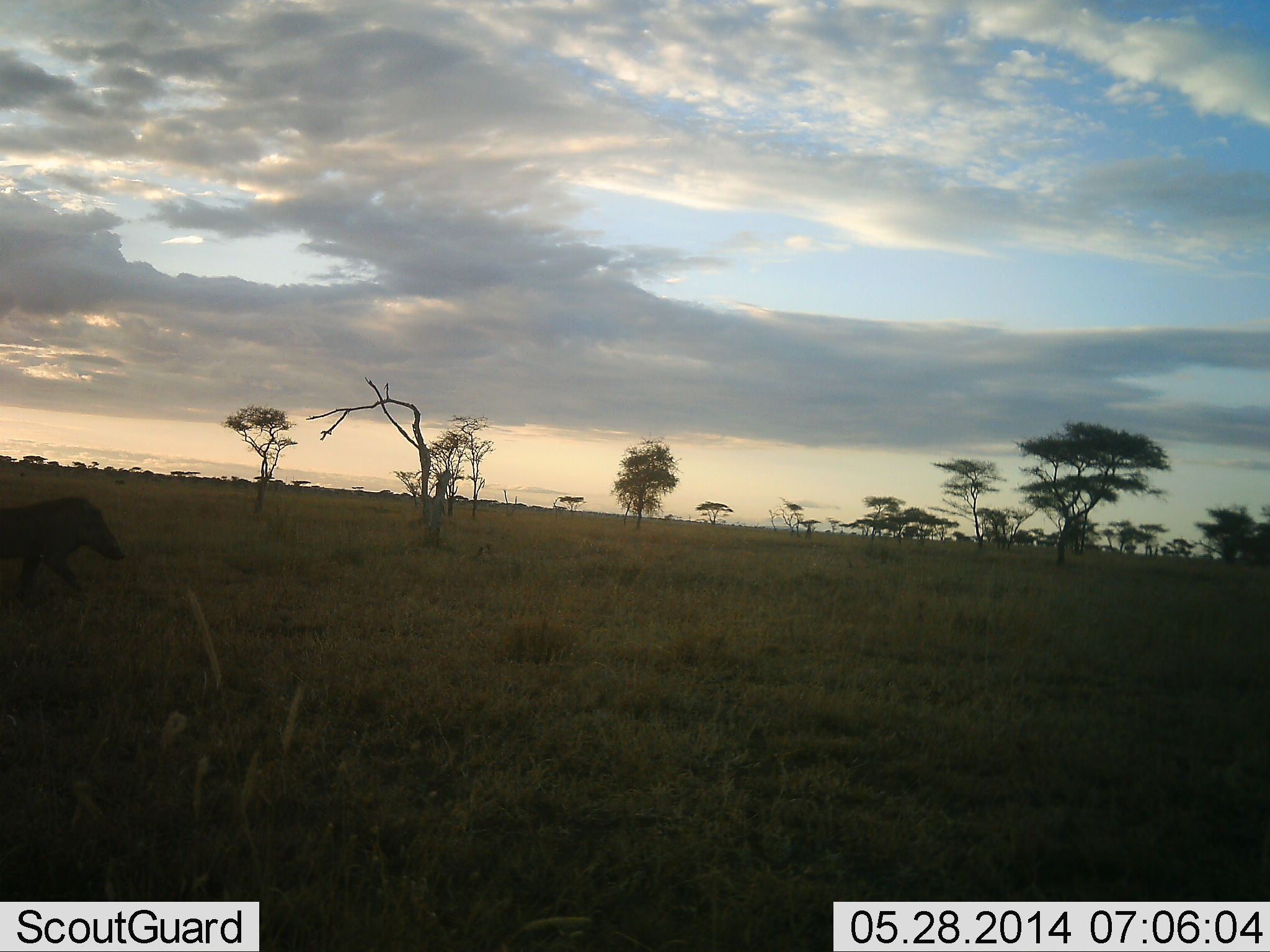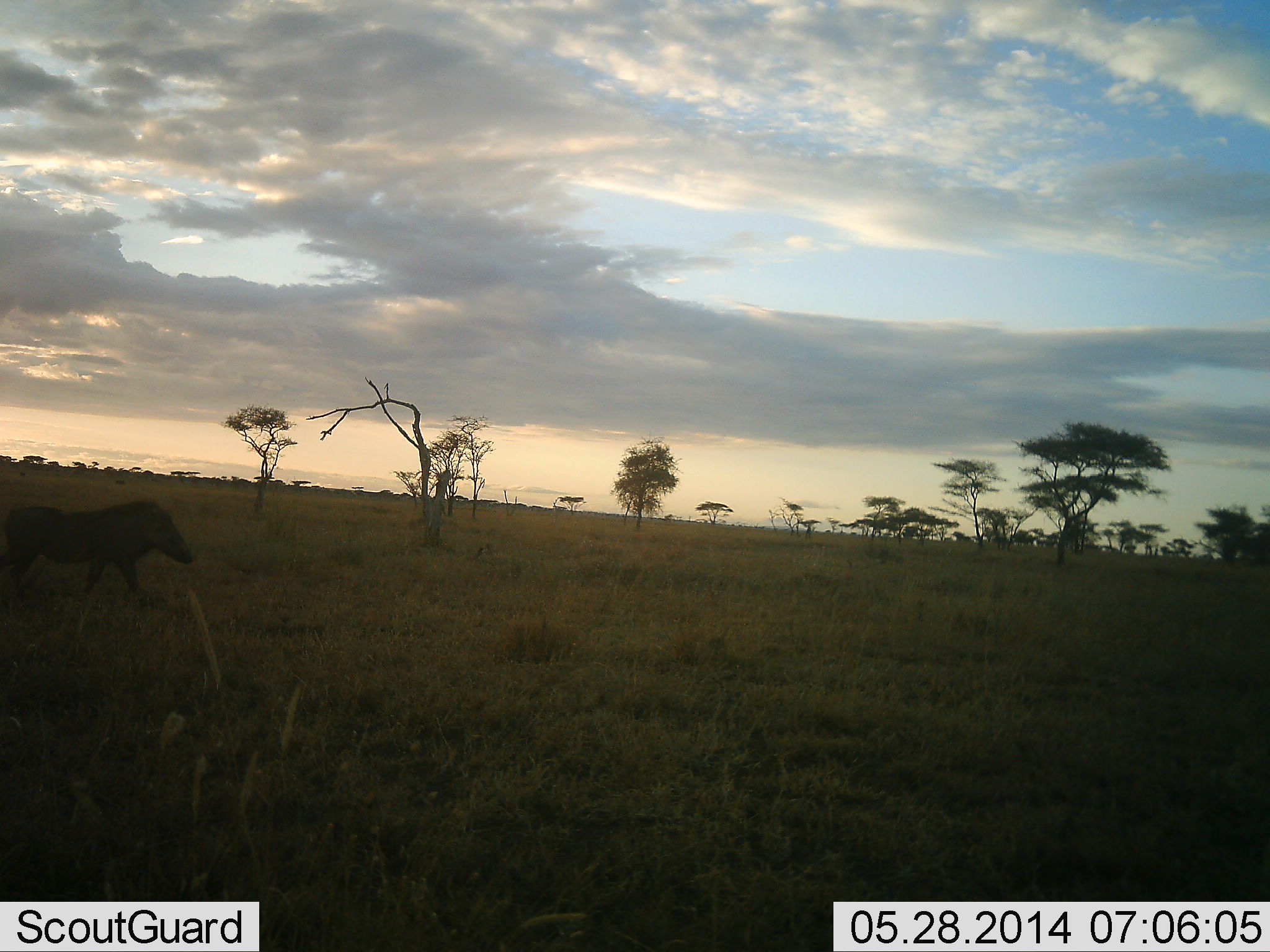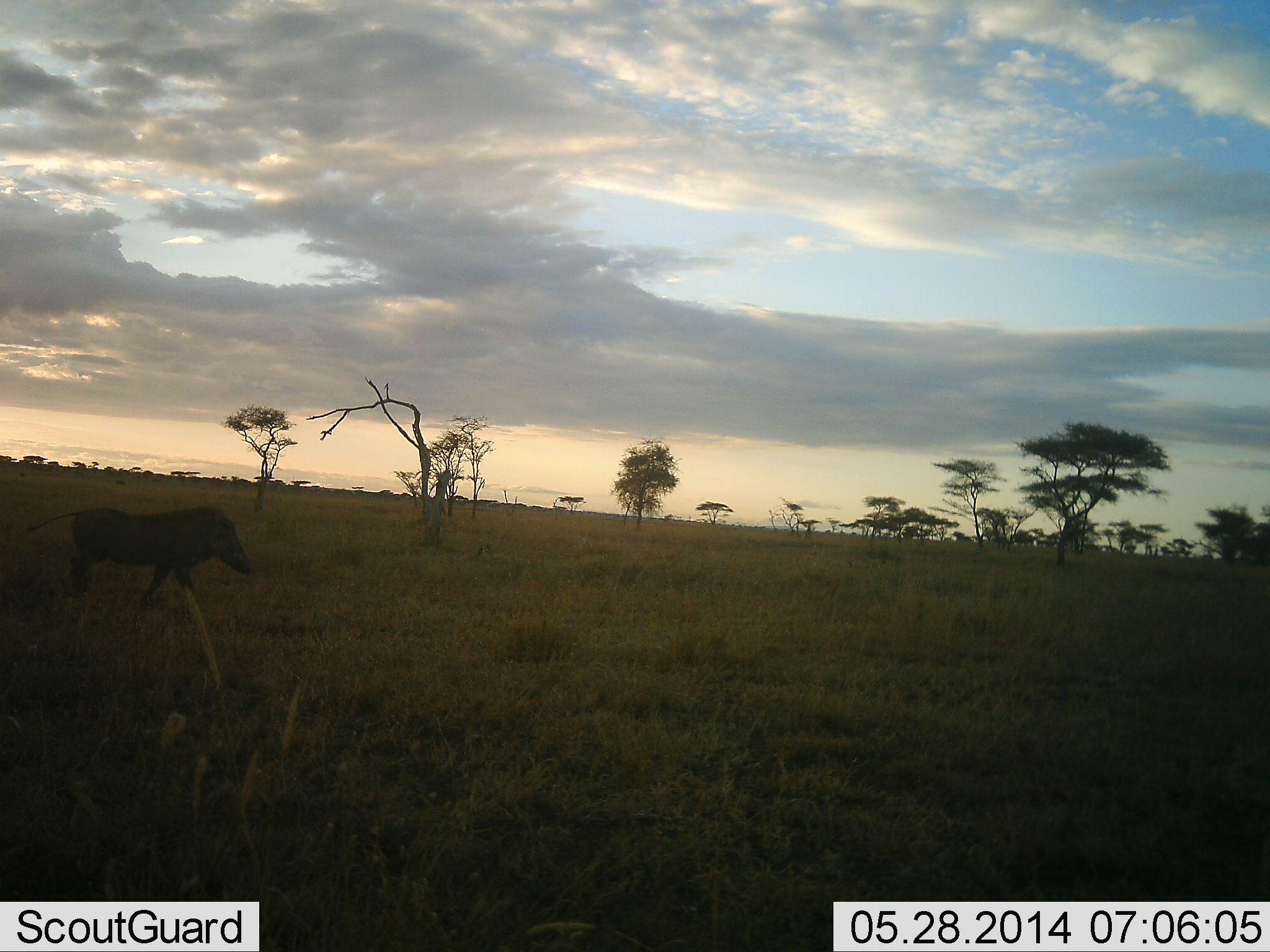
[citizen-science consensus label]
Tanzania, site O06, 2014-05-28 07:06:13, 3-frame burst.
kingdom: Animalia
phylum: Chordata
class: Mammalia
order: Artiodactyla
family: Suidae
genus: Phacochoerus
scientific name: Phacochoerus africanus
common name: warthog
Warthog (Phacochoerus africanus), count 1. Behavior (volunteer vote fractions): standing 10%, resting 0%, moving 100%, interacting 0%. Young present (vote fraction): 0%. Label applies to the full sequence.